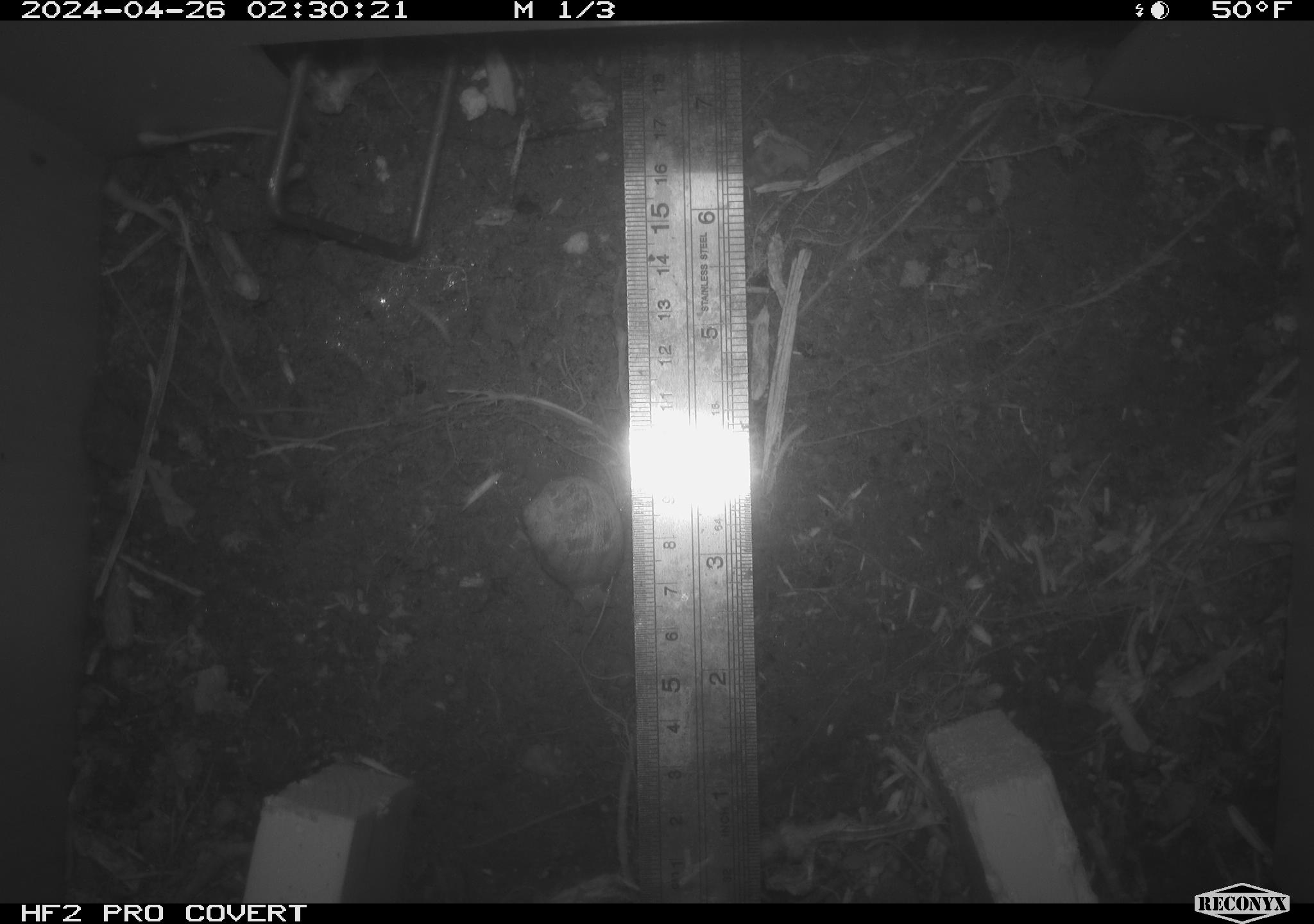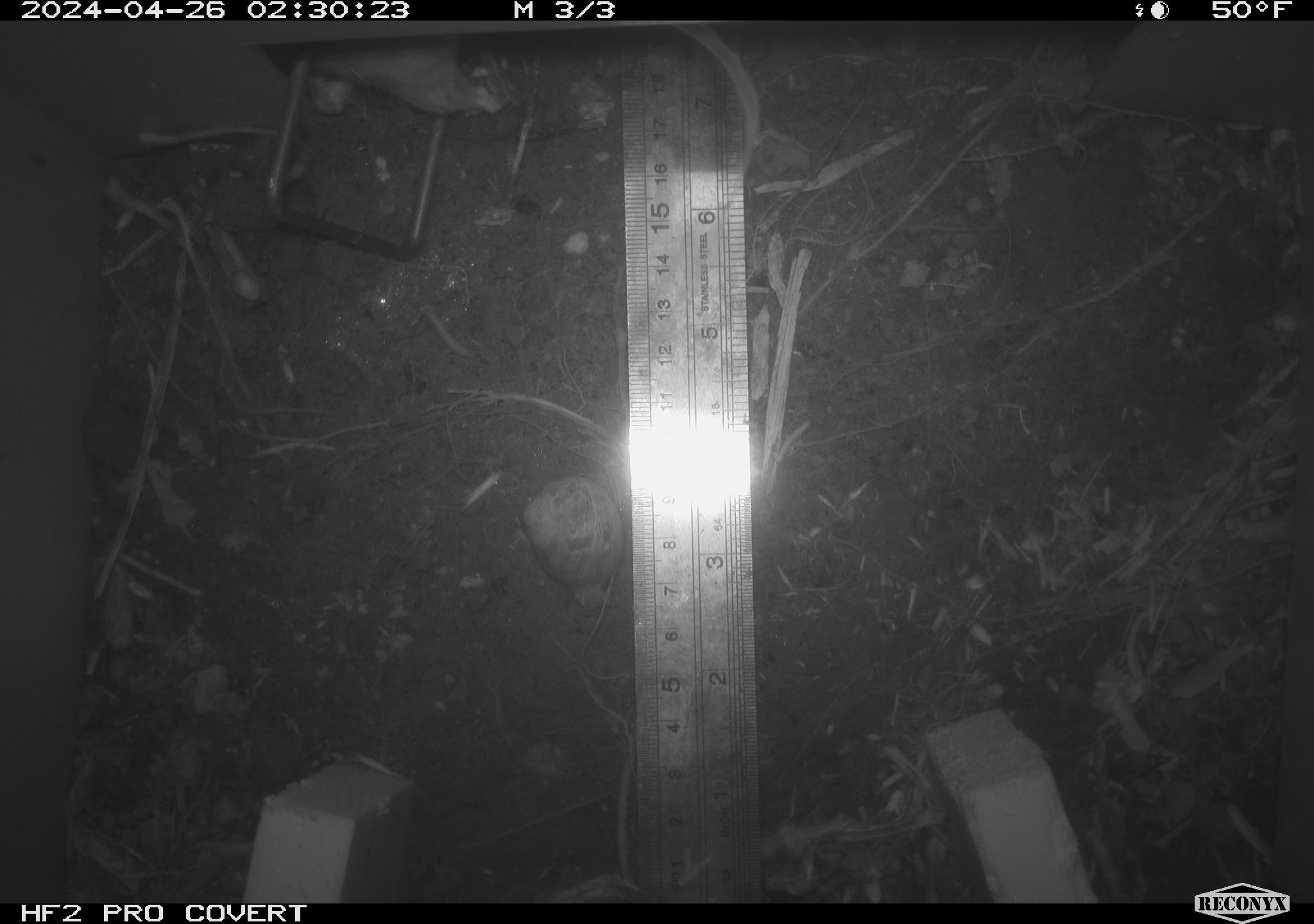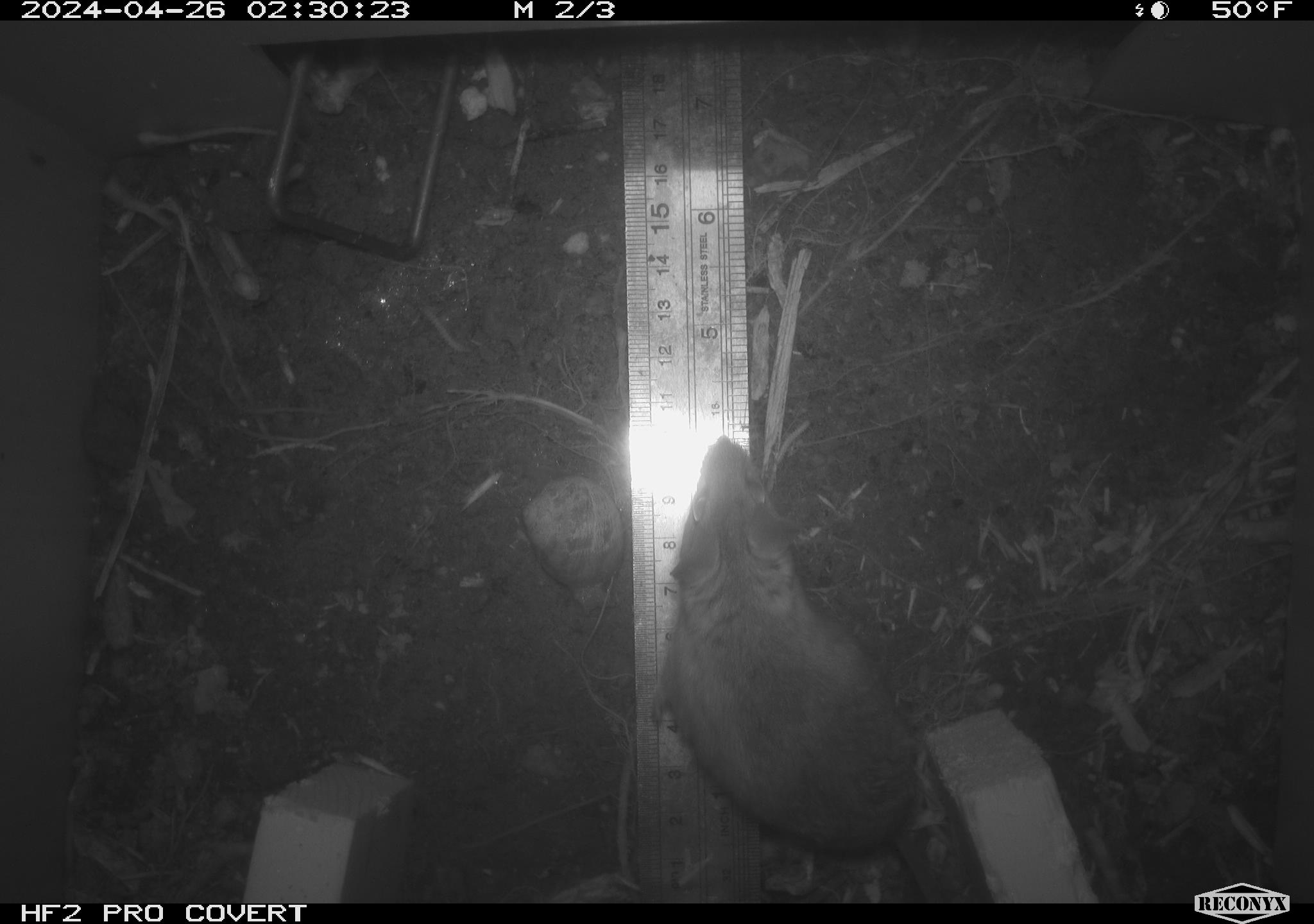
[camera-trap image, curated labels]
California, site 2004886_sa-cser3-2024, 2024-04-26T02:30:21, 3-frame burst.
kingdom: Animalia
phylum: Chordata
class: Mammalia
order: Rodentia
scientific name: Rodentia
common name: rodent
Rodent (Rodentia).